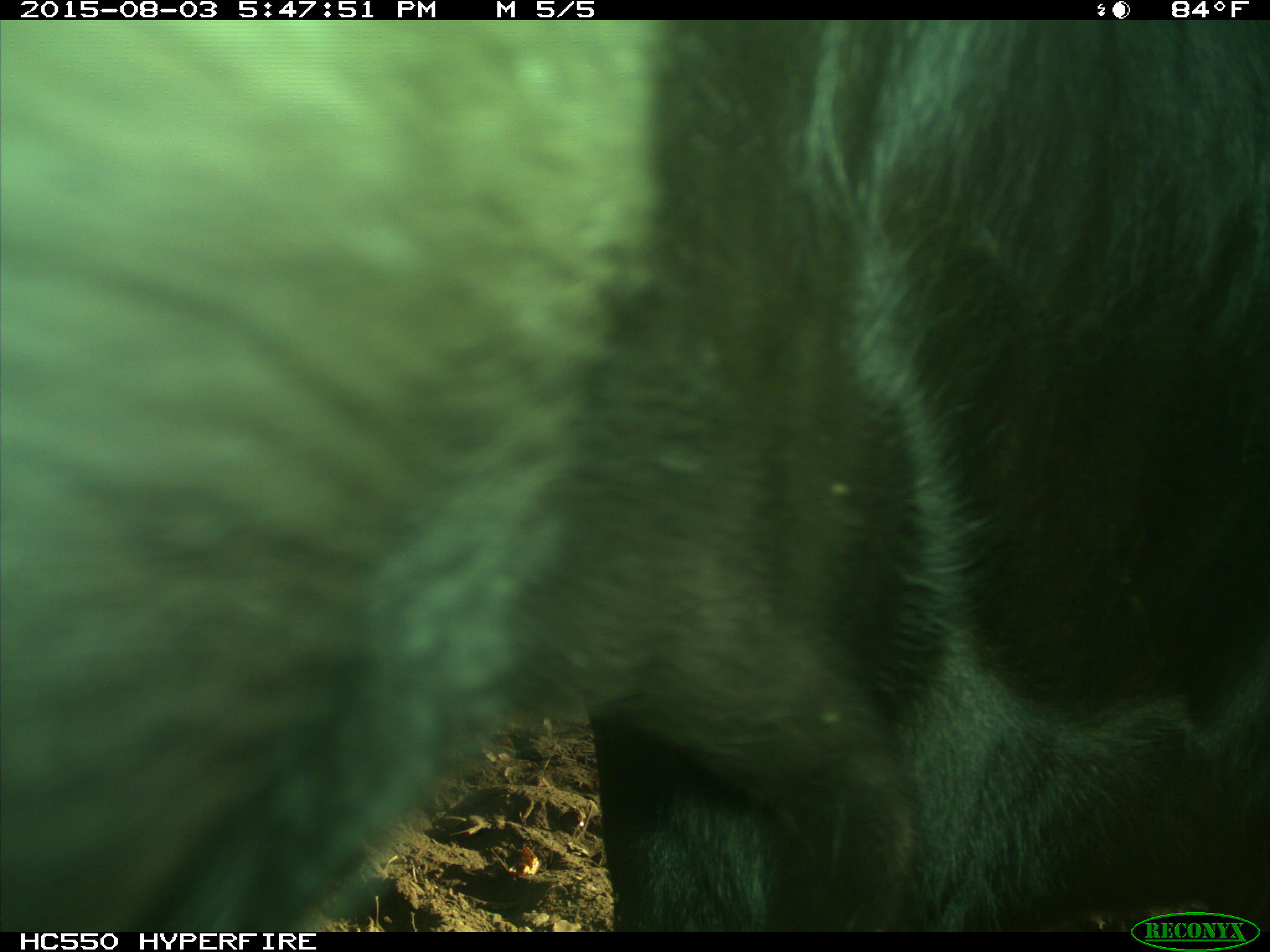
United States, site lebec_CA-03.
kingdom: Animalia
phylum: Chordata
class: Mammalia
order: Artiodactyla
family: Bovidae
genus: Bos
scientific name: Bos taurus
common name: domestic cow